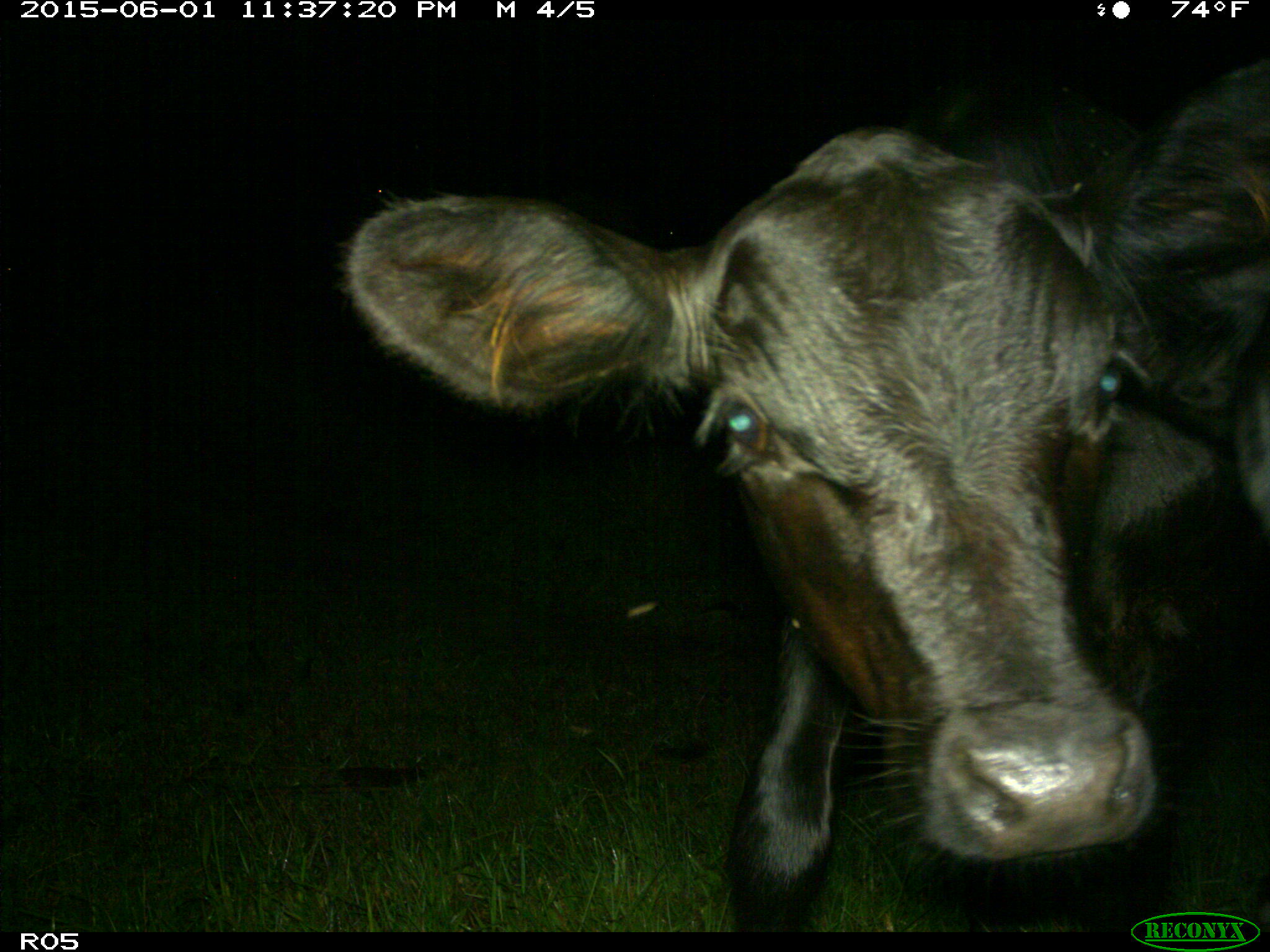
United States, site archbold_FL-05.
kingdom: Animalia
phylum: Chordata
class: Mammalia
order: Artiodactyla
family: Bovidae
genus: Bos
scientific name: Bos taurus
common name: domestic cow